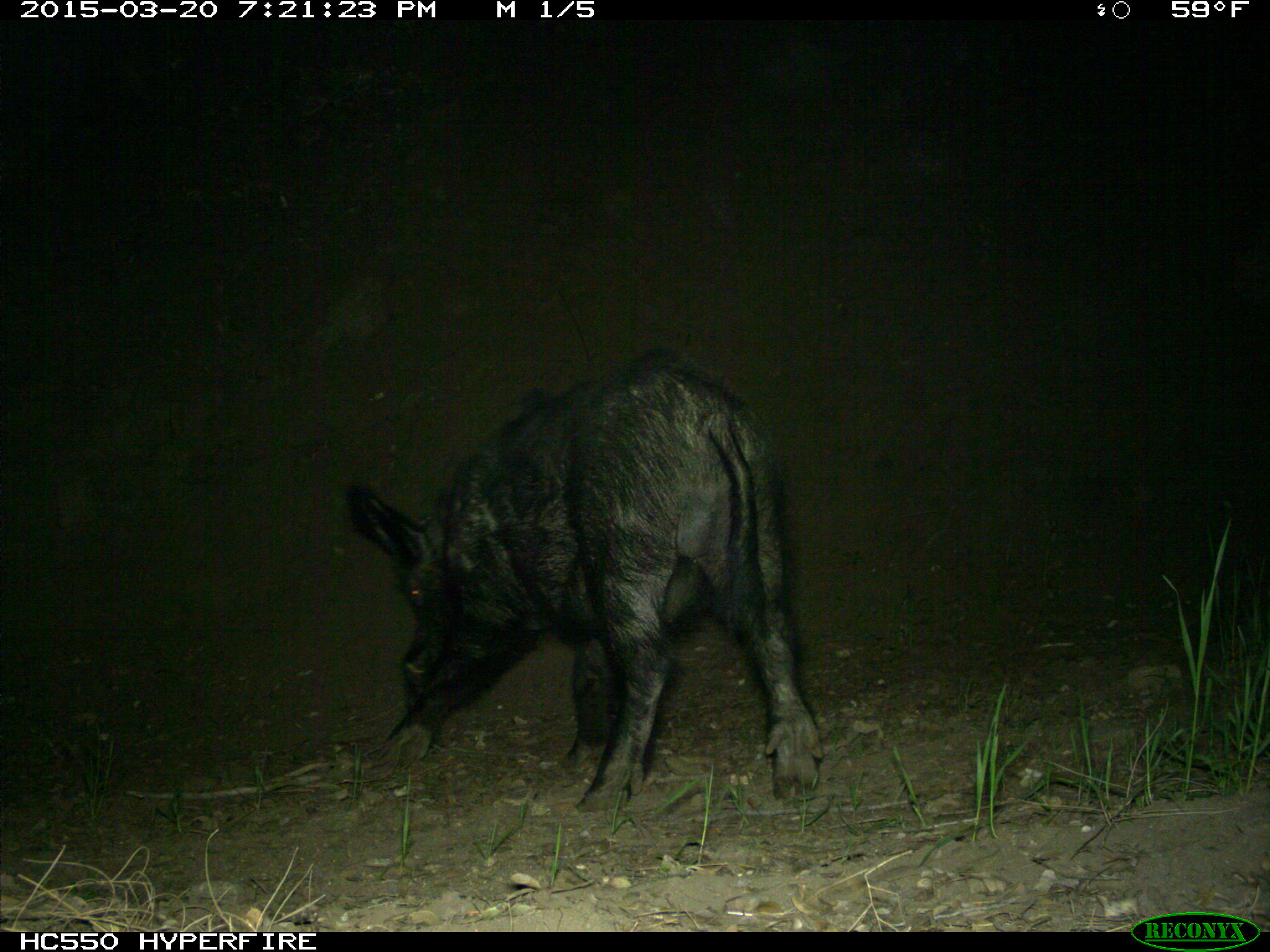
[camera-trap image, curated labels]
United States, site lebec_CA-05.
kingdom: Animalia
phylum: Chordata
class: Mammalia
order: Artiodactyla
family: Suidae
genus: Sus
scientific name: Sus scrofa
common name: wild boar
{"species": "Sus scrofa (wild boar)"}